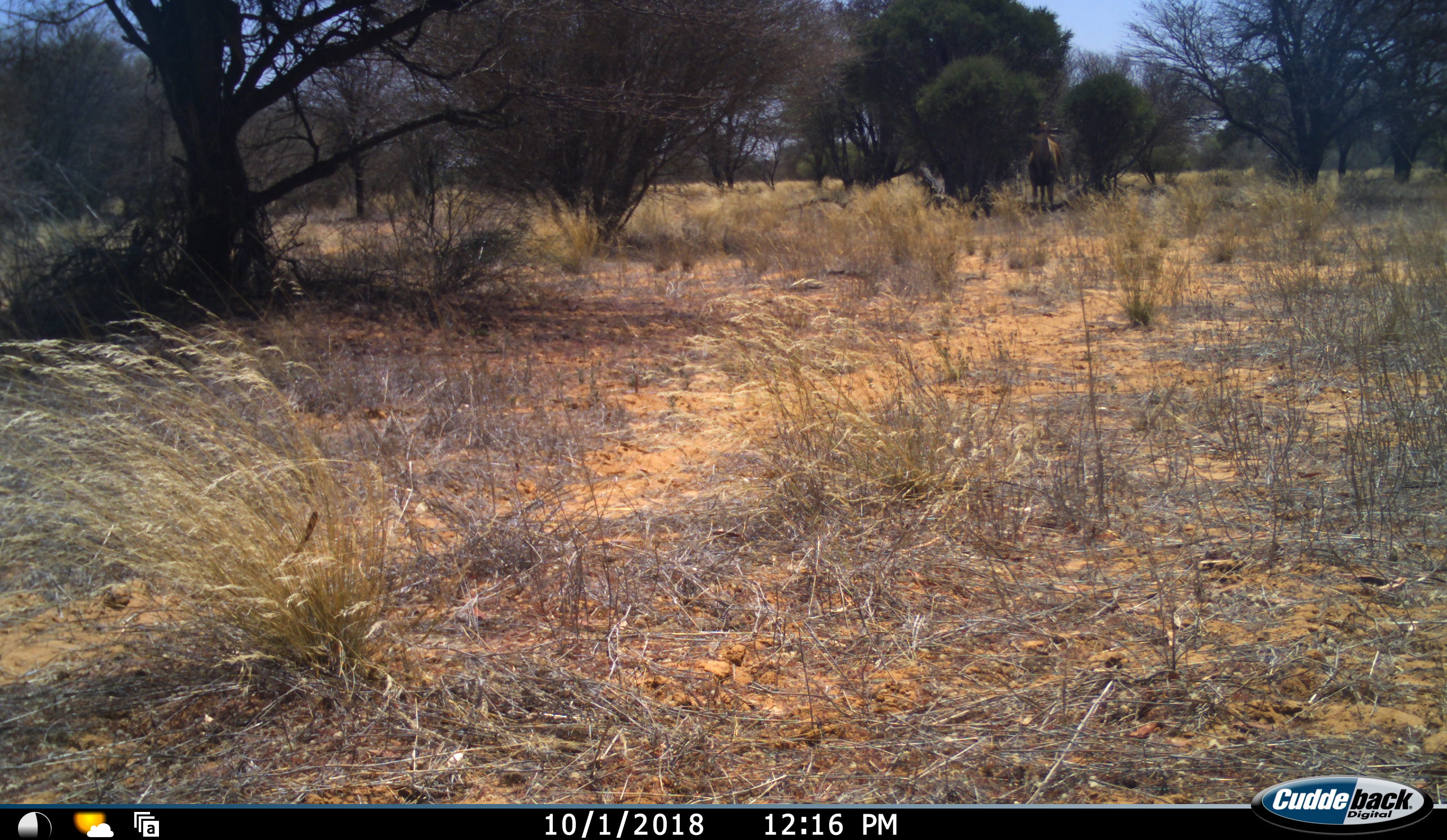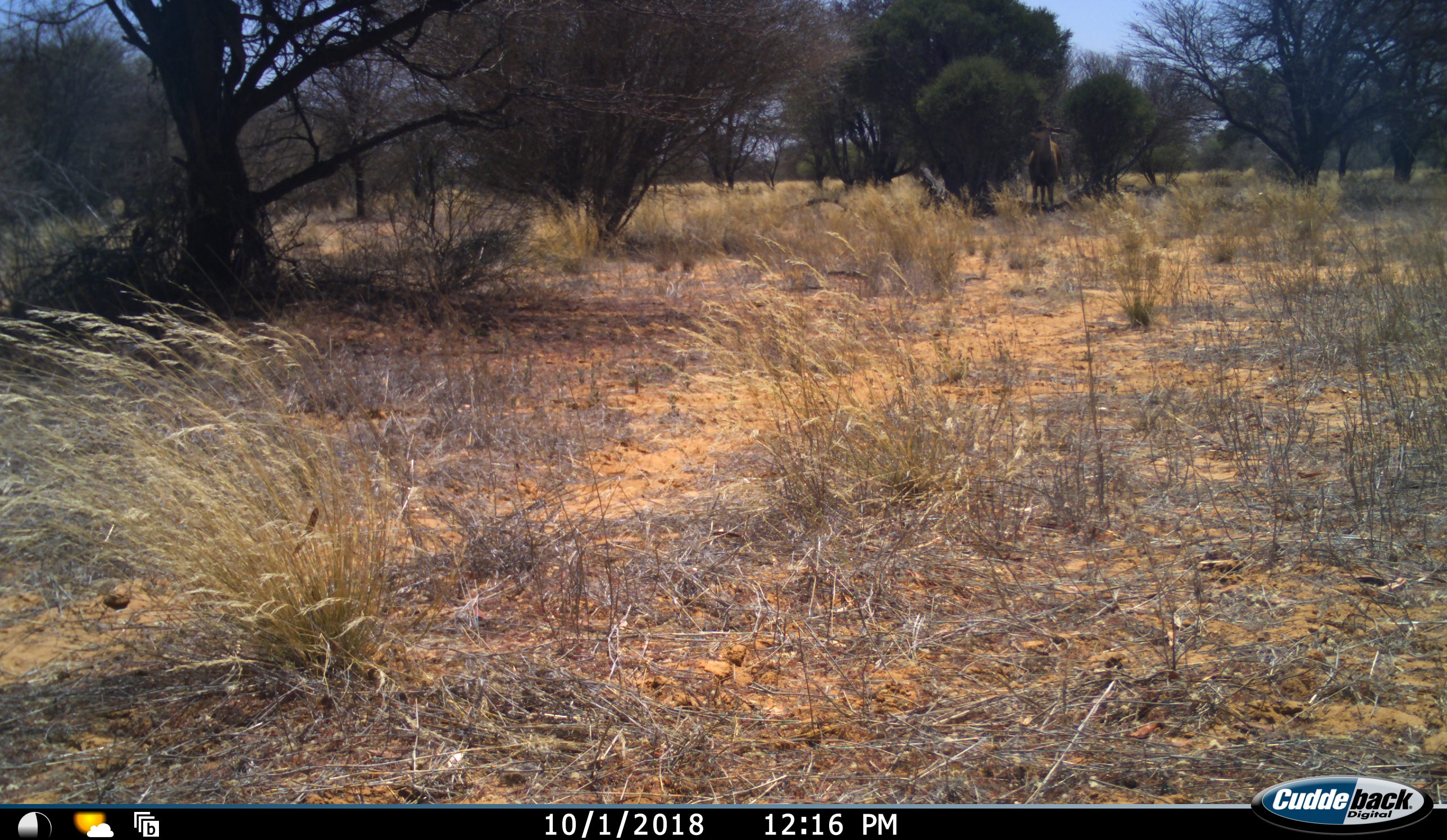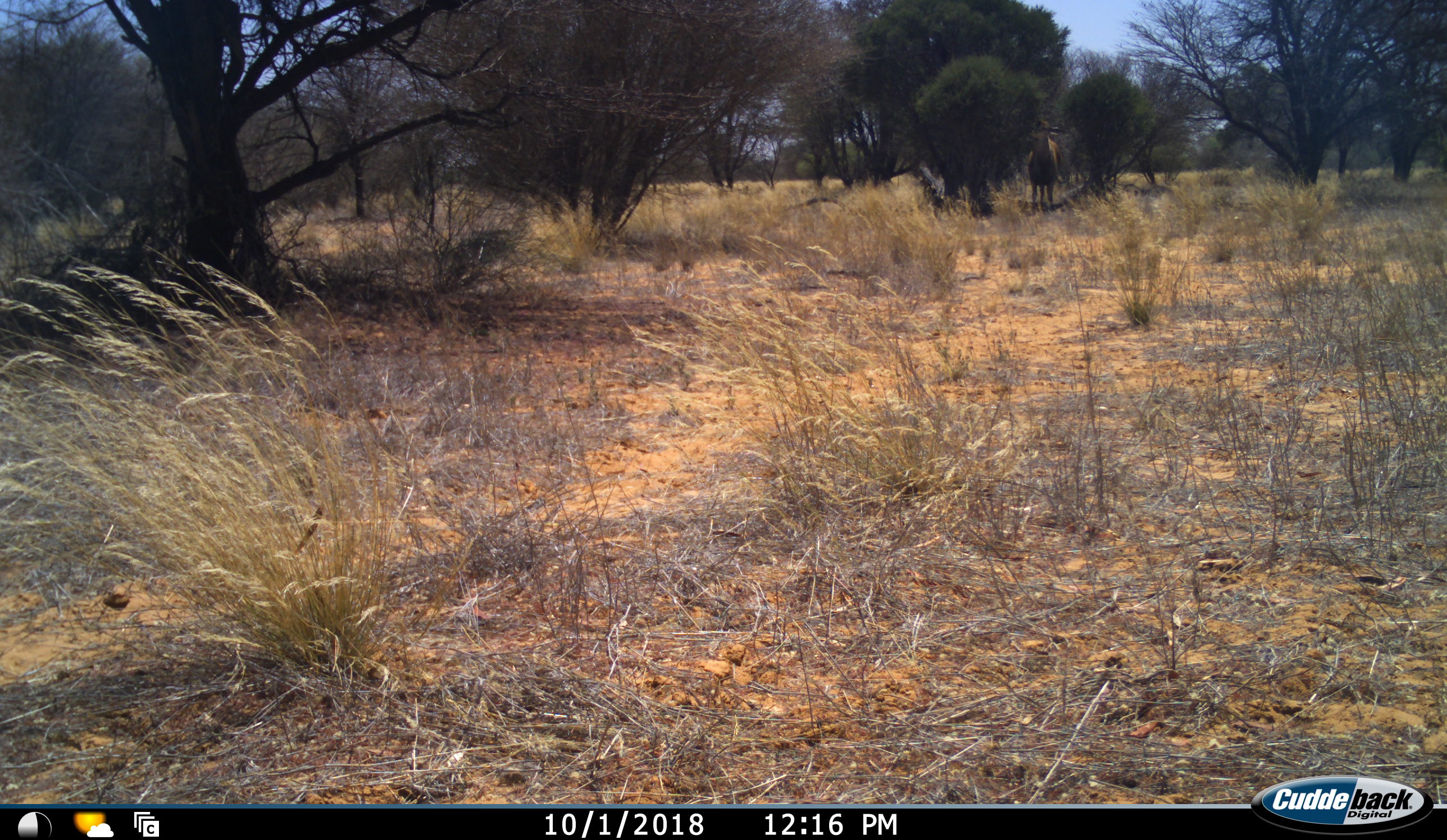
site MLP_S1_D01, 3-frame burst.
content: unidentified animal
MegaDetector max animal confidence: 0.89